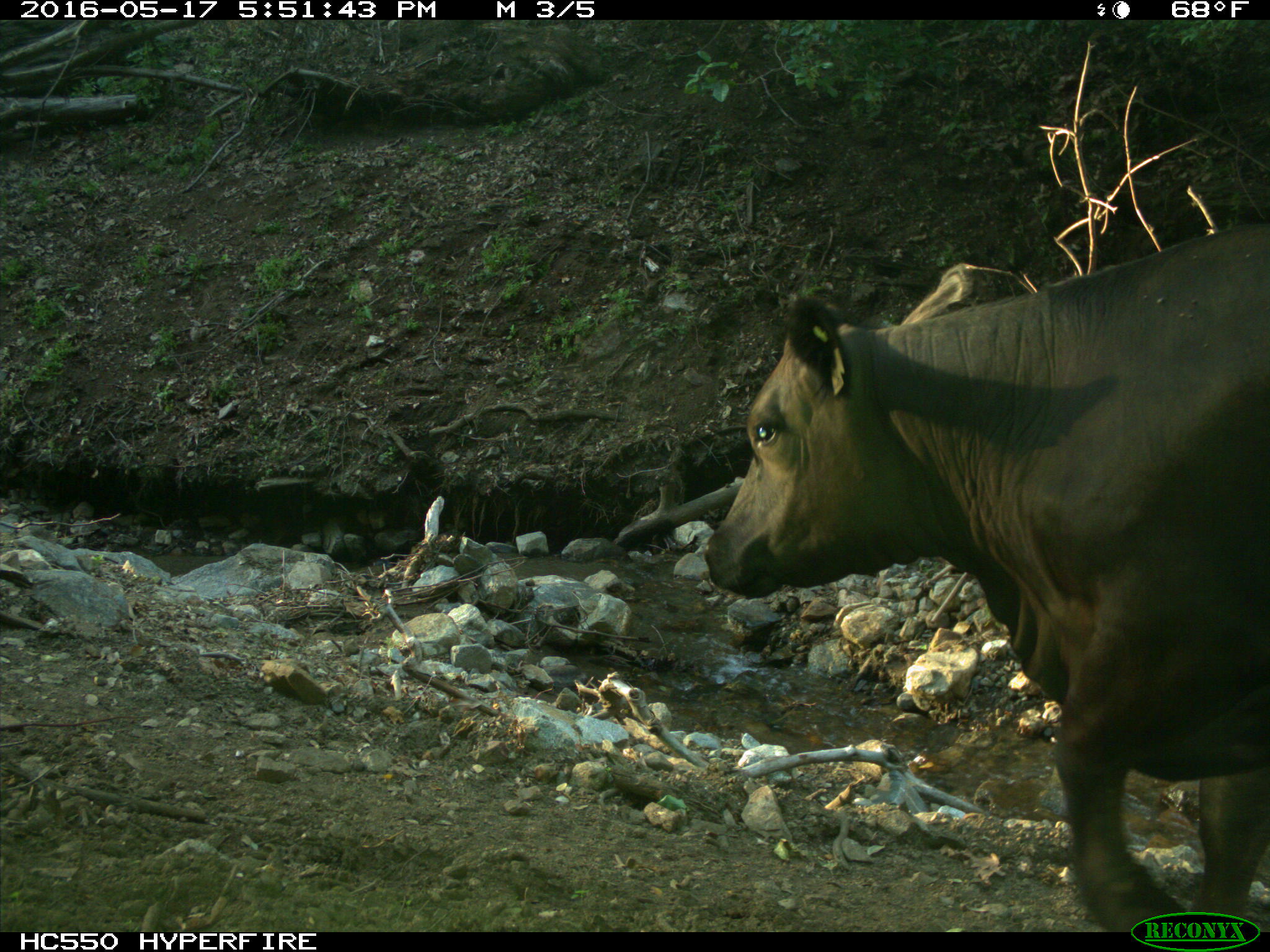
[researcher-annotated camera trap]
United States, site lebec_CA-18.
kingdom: Animalia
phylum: Chordata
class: Mammalia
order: Artiodactyla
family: Bovidae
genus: Bos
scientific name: Bos taurus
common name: domestic cow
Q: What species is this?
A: Bos taurus (domestic cow).